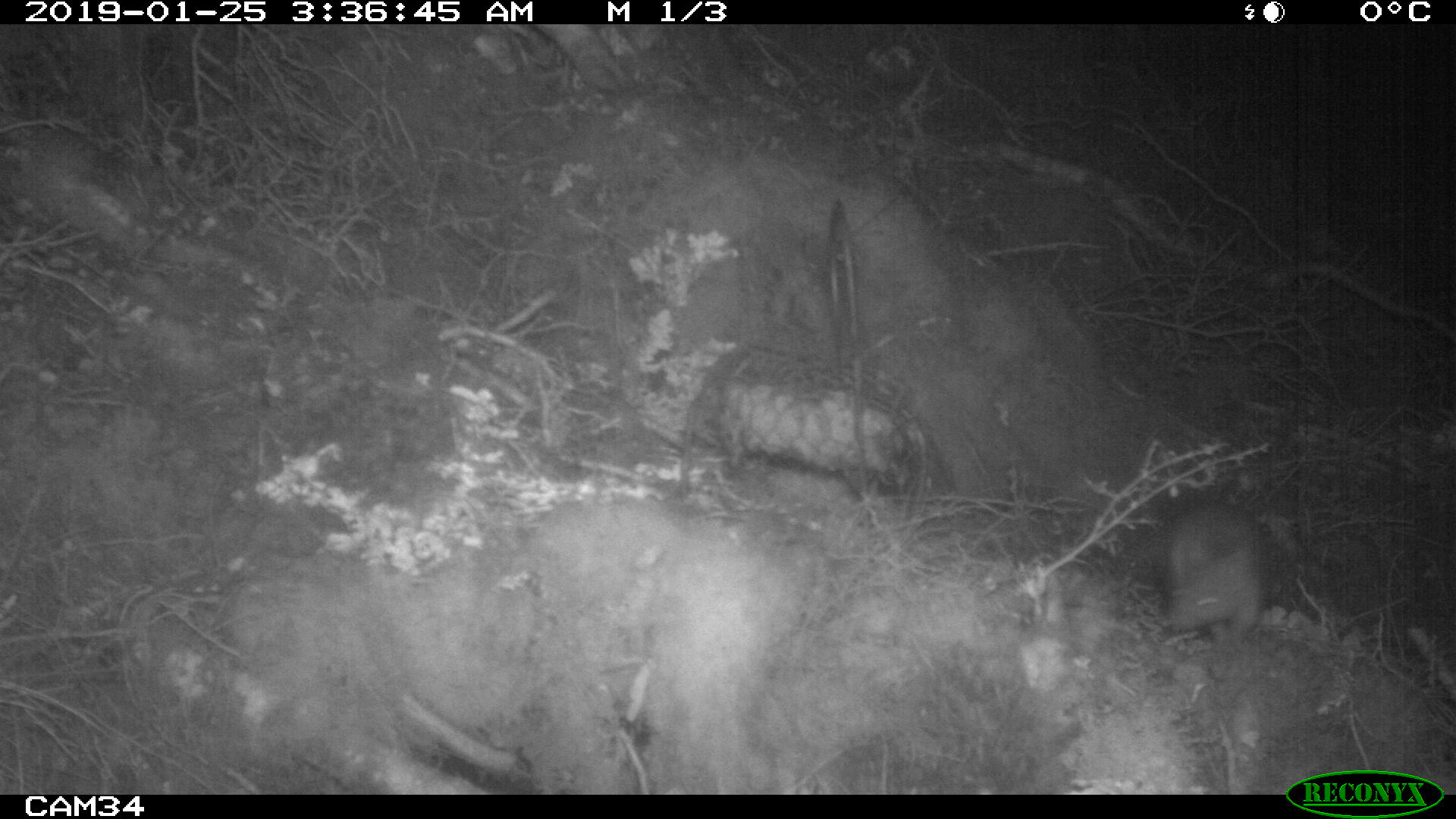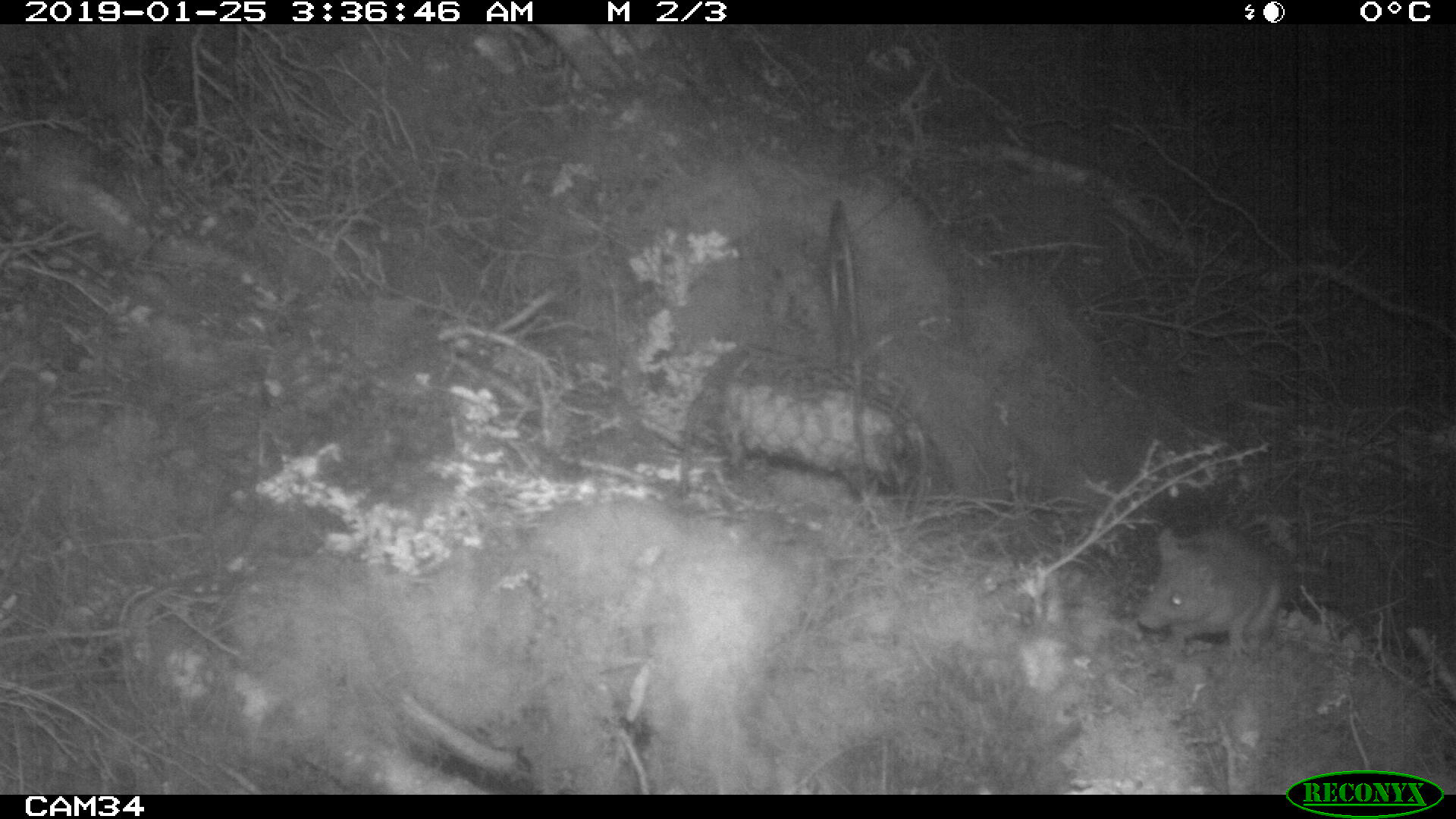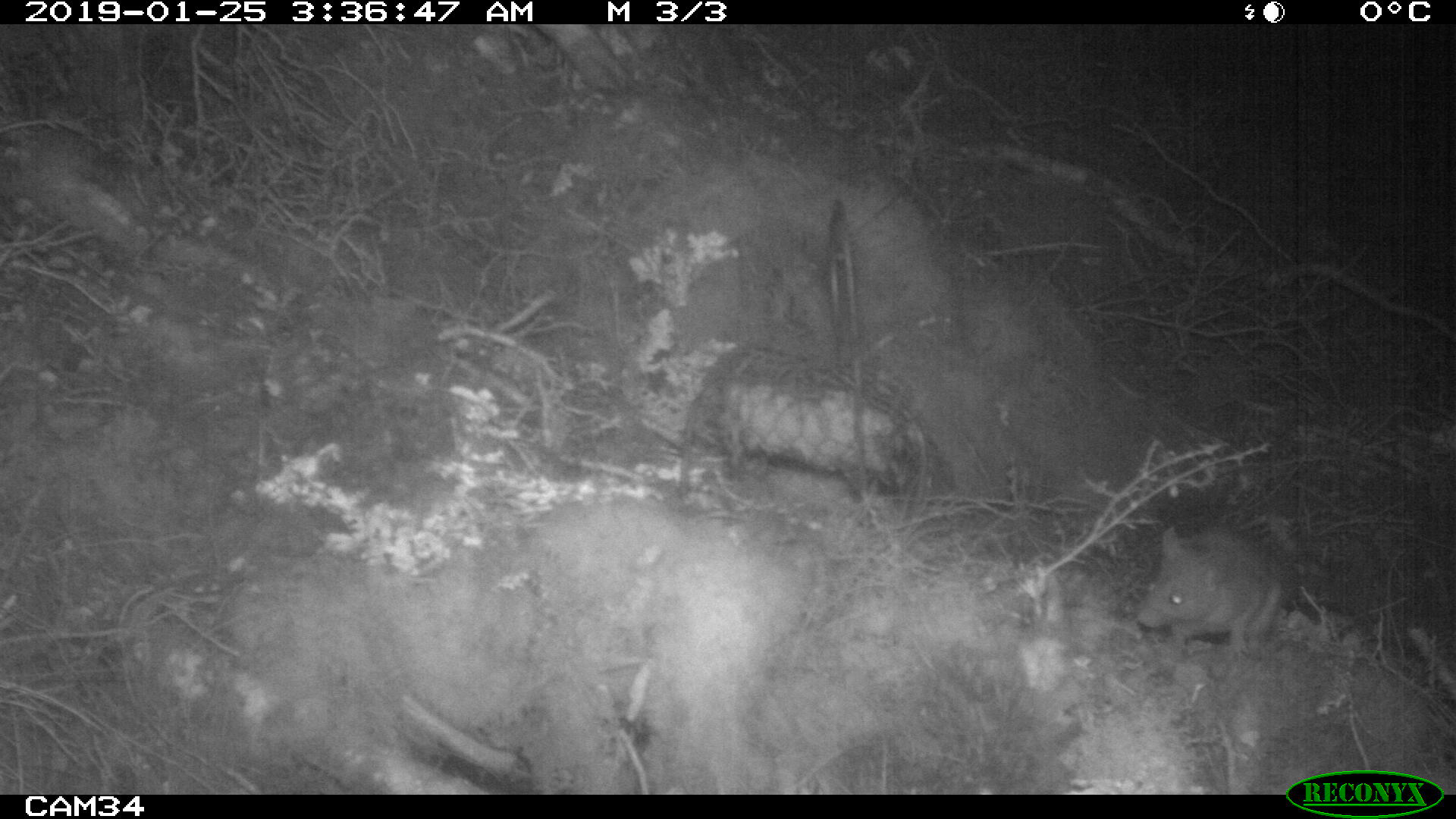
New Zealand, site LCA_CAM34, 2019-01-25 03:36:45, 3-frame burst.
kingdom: Animalia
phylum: Chordata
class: Mammalia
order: Rodentia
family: Muridae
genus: Rattus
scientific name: Rattus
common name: rat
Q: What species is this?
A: Rat (Rattus).